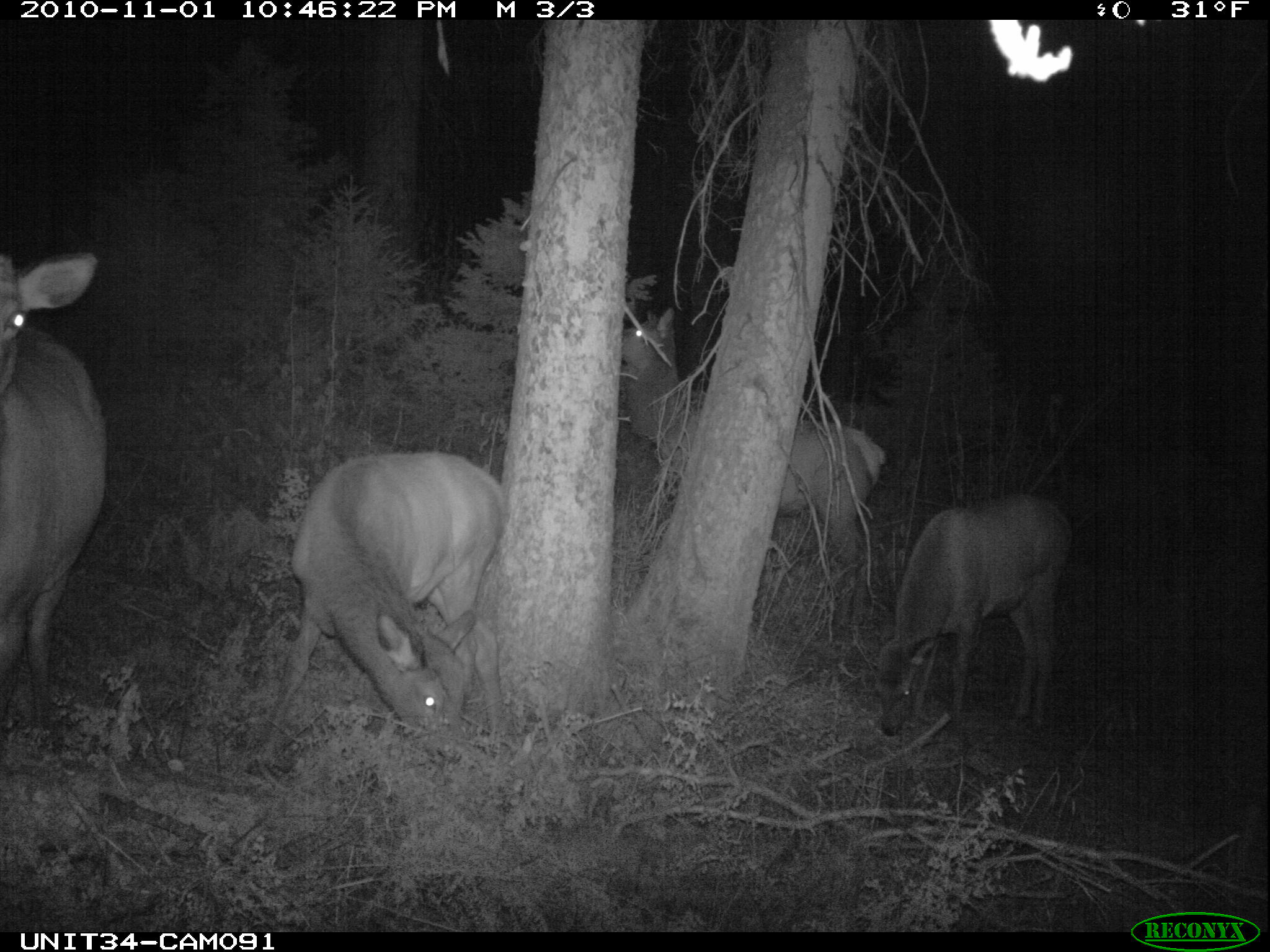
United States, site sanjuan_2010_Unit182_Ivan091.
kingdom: Animalia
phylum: Chordata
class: Mammalia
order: Artiodactyla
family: Cervidae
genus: Cervus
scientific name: Cervus elaphus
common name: red deer